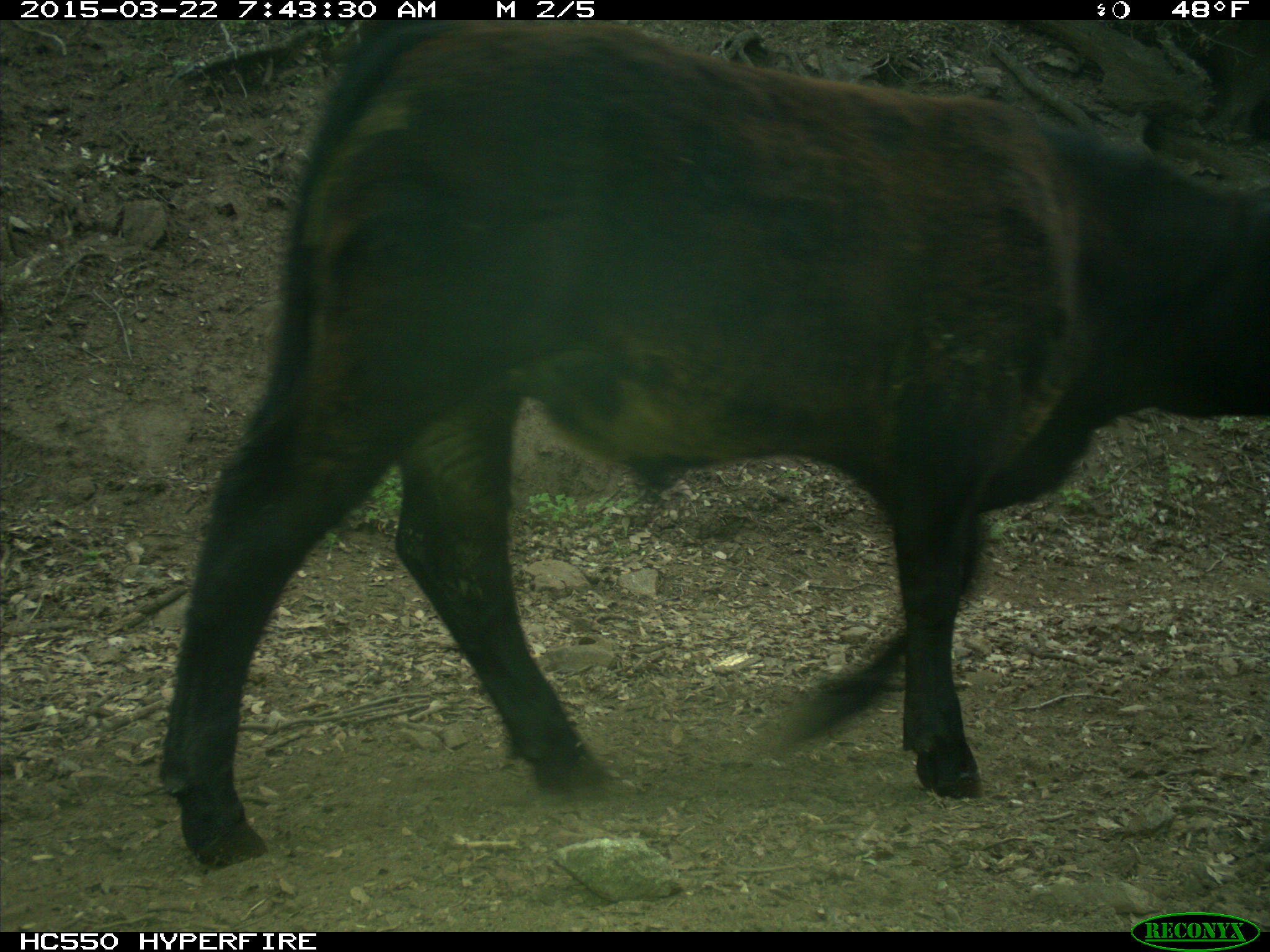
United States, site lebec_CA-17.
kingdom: Animalia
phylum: Chordata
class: Mammalia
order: Artiodactyla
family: Bovidae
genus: Bos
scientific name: Bos taurus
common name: domestic cow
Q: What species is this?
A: Bos taurus (domestic cow).